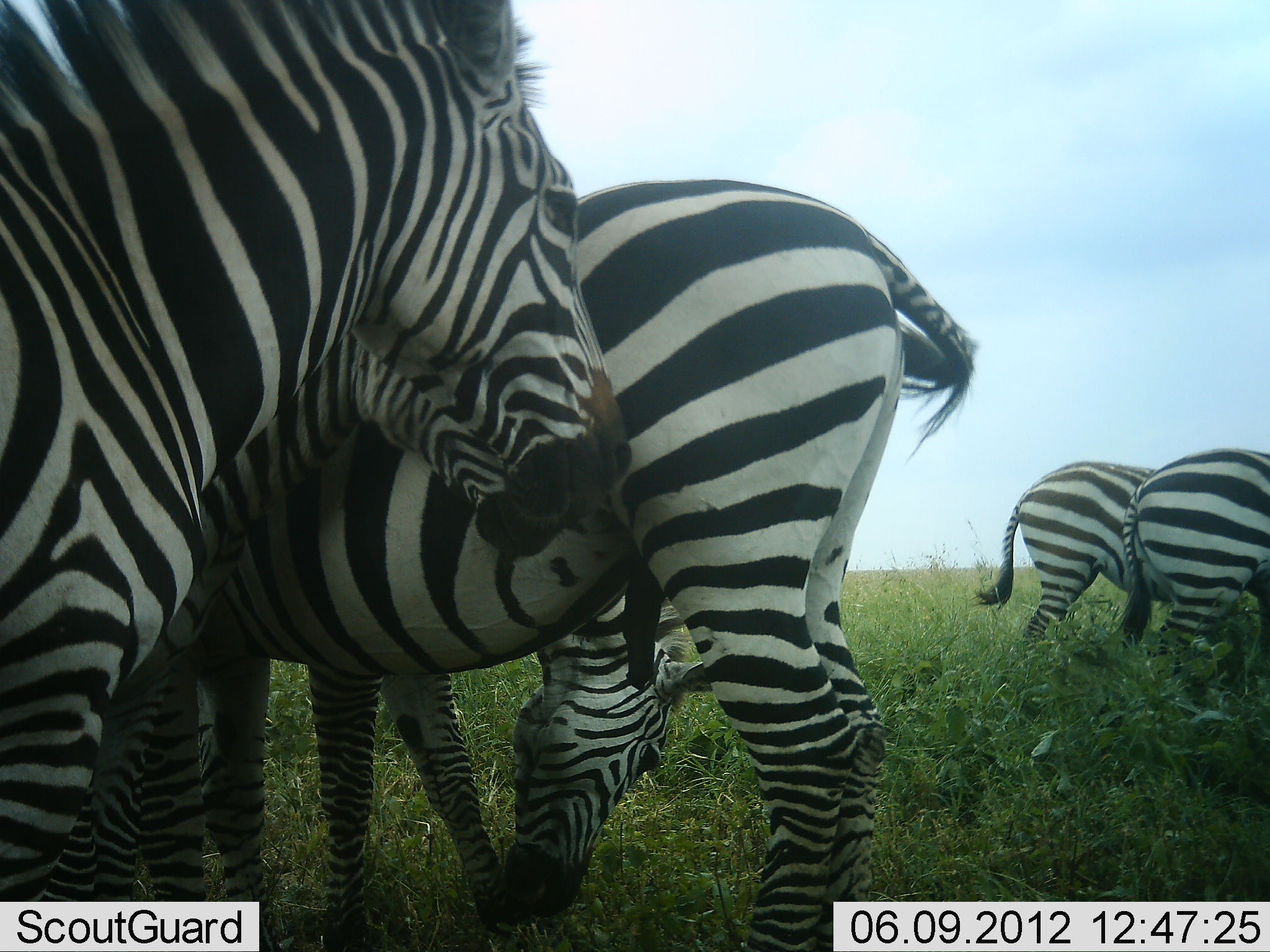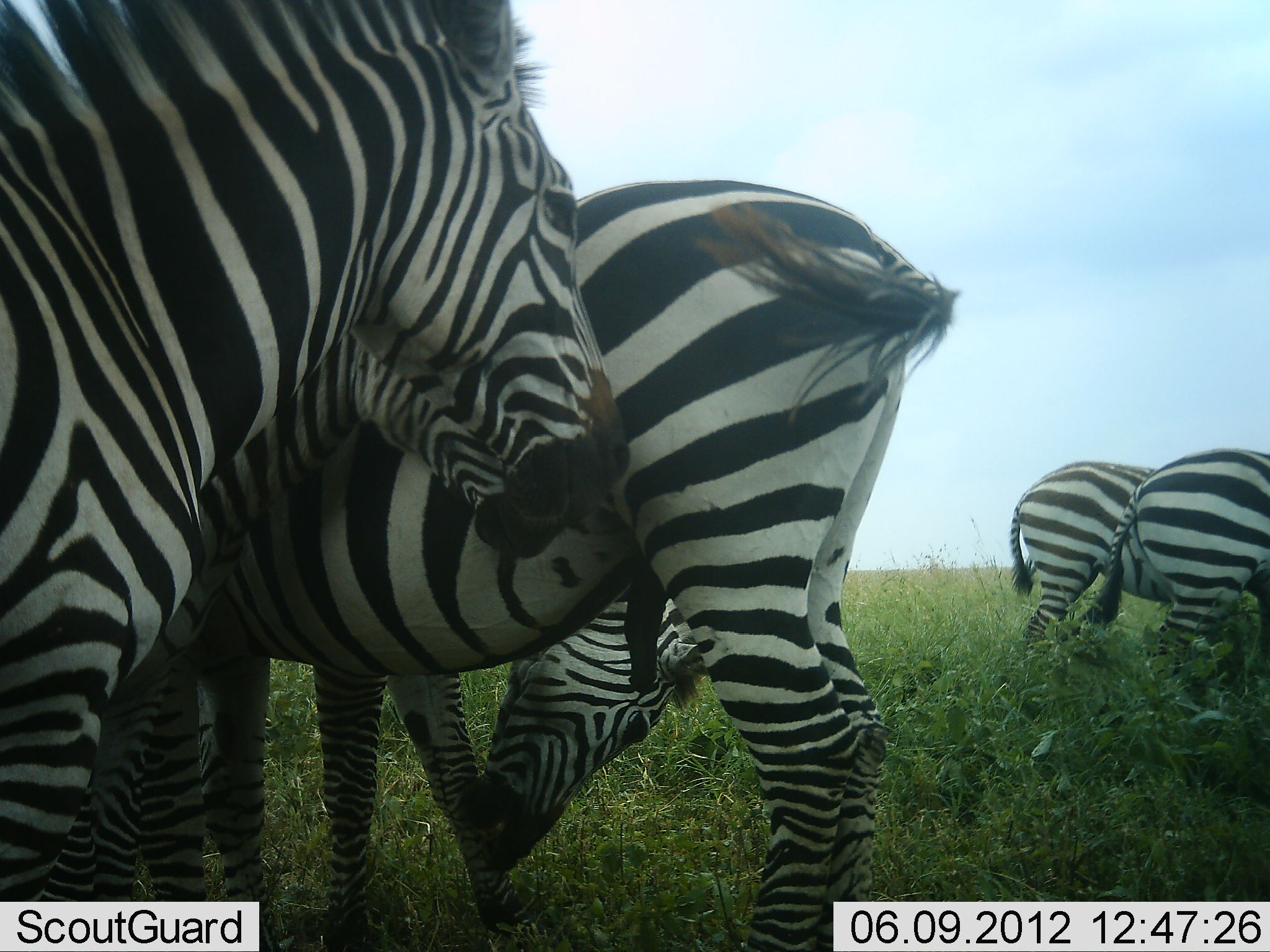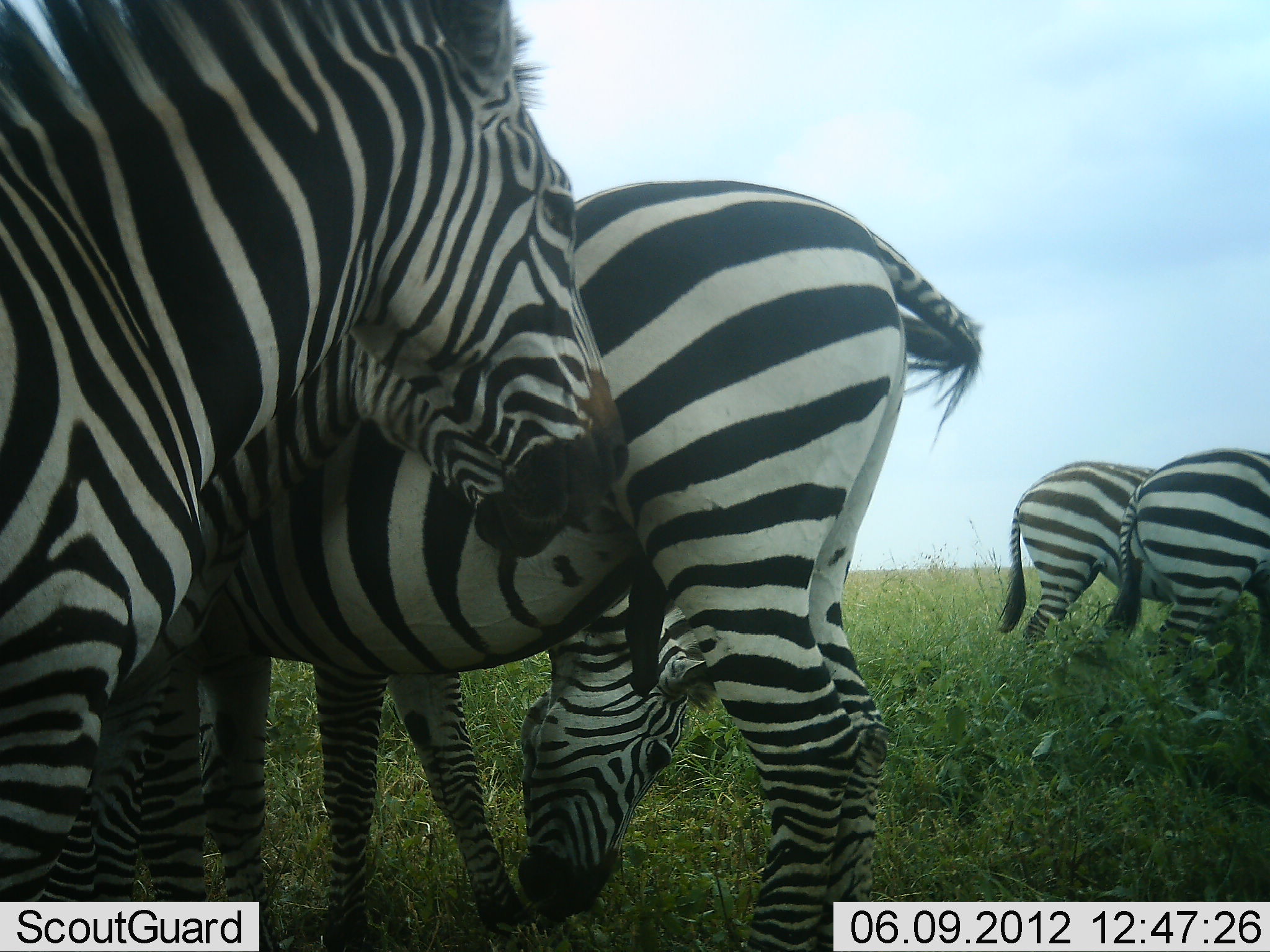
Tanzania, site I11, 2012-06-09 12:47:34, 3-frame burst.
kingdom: Animalia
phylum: Chordata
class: Mammalia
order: Perissodactyla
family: Equidae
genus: Equus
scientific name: Equus quagga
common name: plains zebra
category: zebra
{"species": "zebra (plains zebra) (Equus quagga)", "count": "5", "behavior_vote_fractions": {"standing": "100%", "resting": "9%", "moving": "0%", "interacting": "45%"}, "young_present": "9%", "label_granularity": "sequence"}